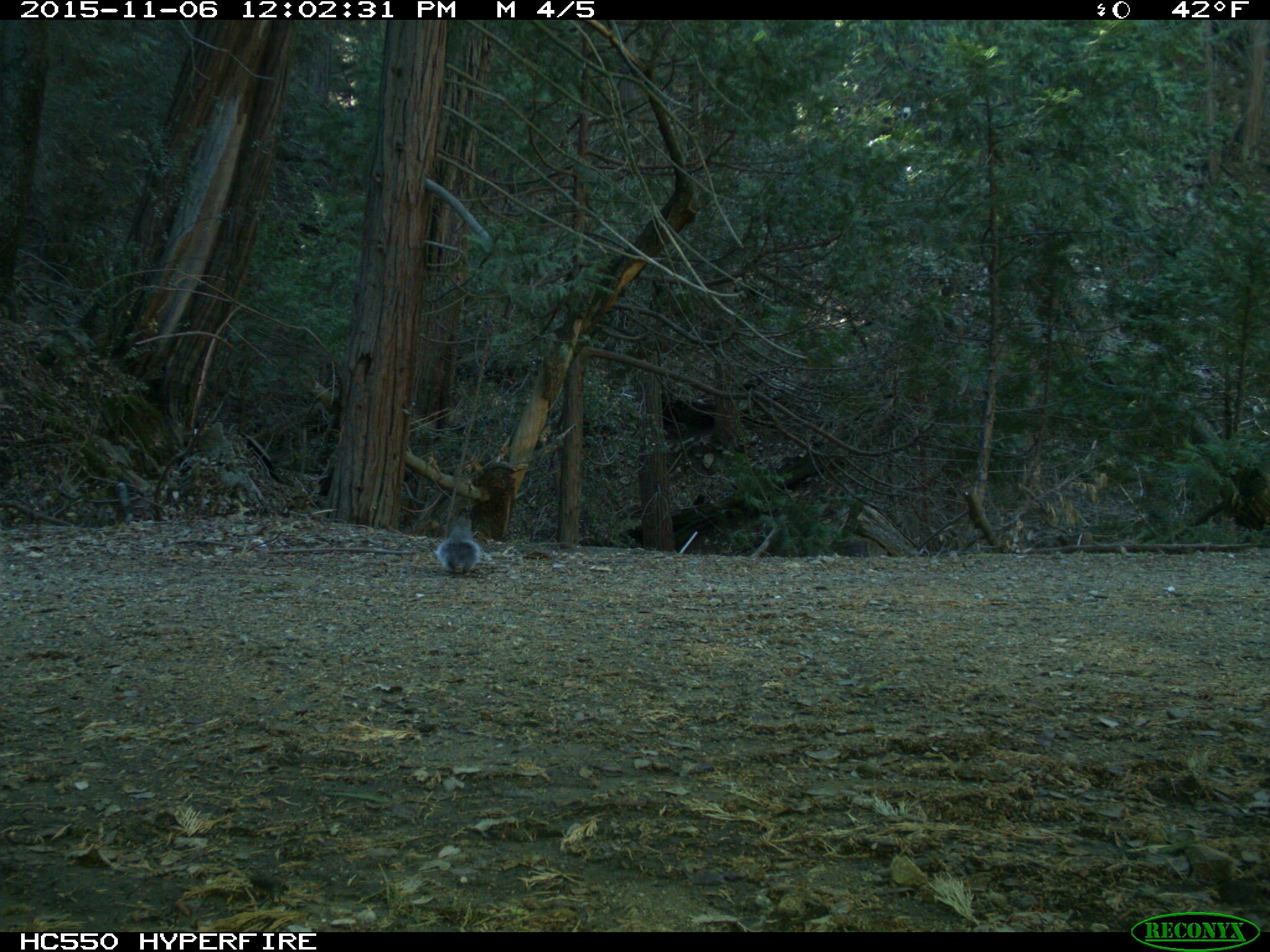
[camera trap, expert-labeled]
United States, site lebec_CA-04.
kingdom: Animalia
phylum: Chordata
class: Mammalia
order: Rodentia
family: Sciuridae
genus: Sciurus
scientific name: Sciurus carolinensis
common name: eastern gray squirrel